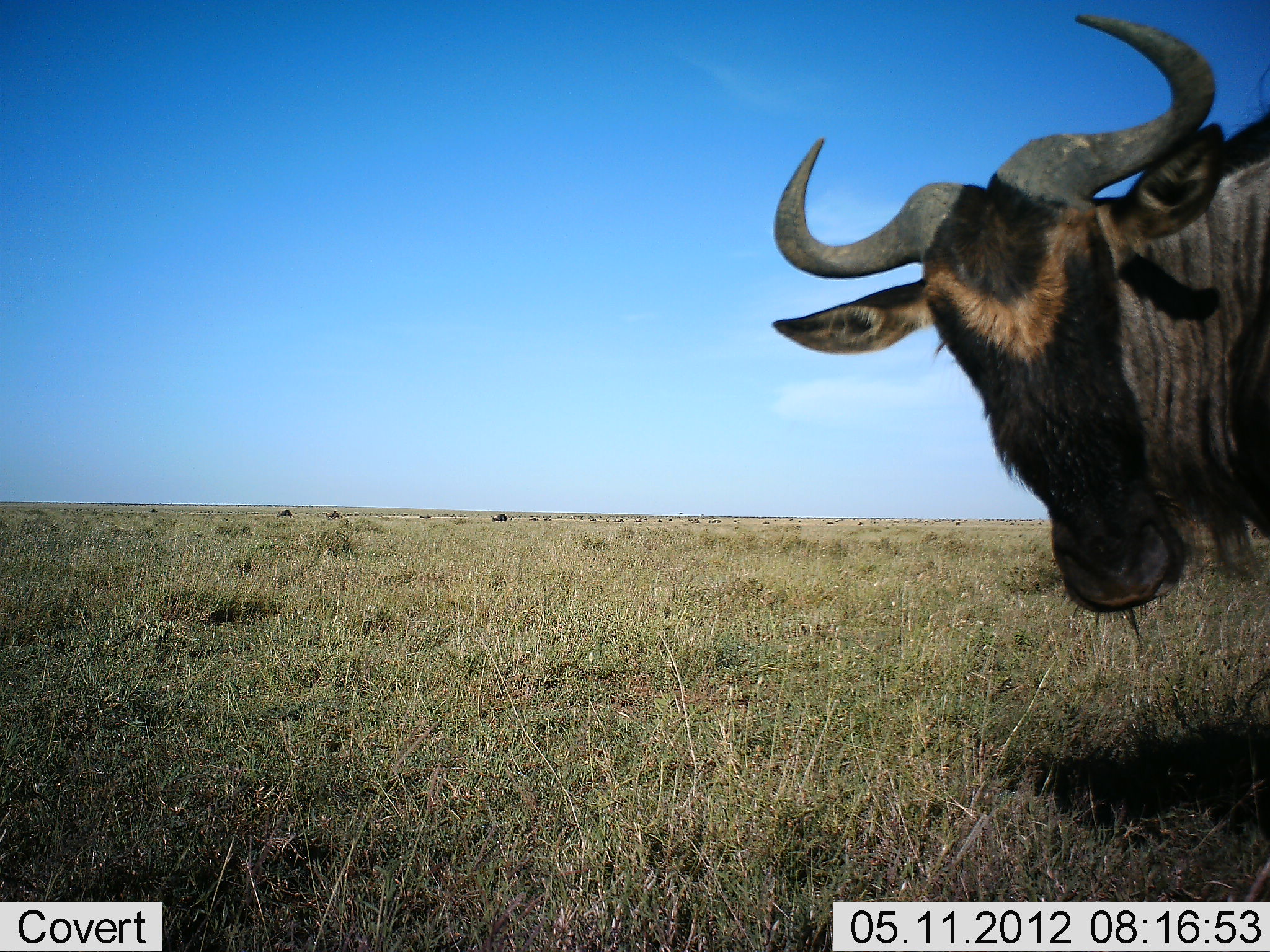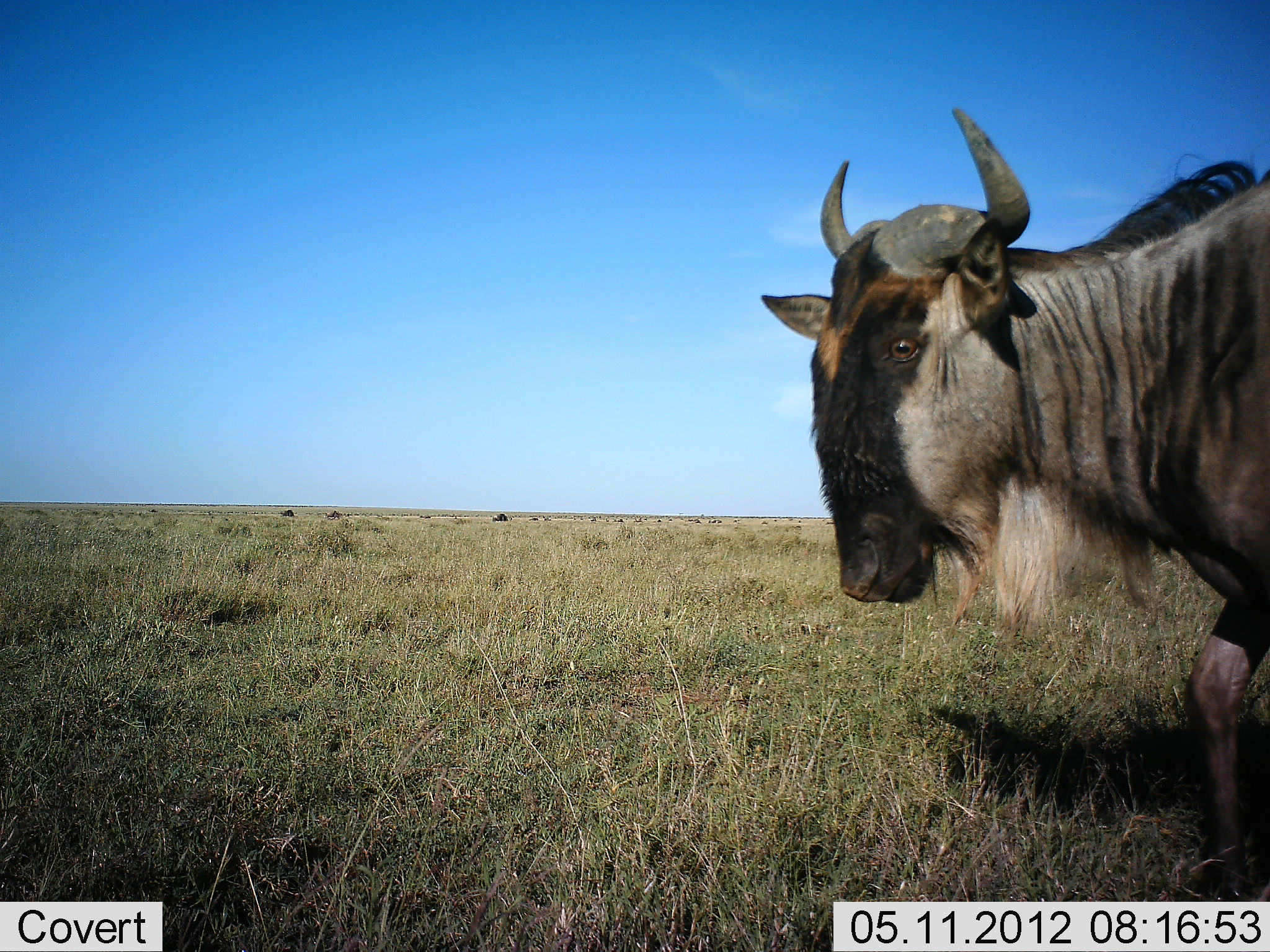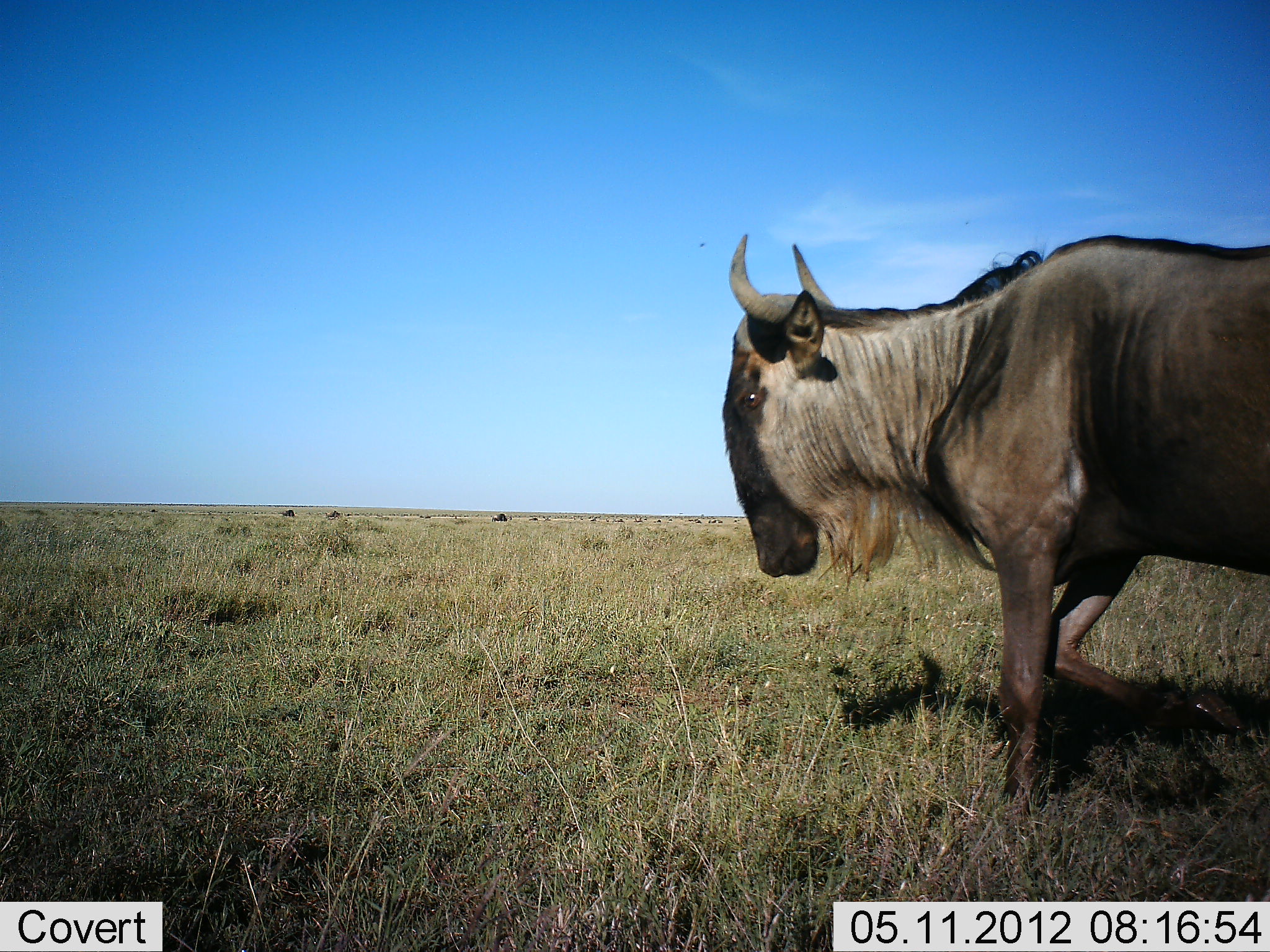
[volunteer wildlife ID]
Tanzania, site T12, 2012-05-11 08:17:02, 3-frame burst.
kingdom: Animalia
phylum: Chordata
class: Mammalia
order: Artiodactyla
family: Bovidae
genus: Connochaetes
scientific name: Connochaetes taurinus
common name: blue wildebeest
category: wildebeest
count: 1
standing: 45%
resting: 0%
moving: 64%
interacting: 0%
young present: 0%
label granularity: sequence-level